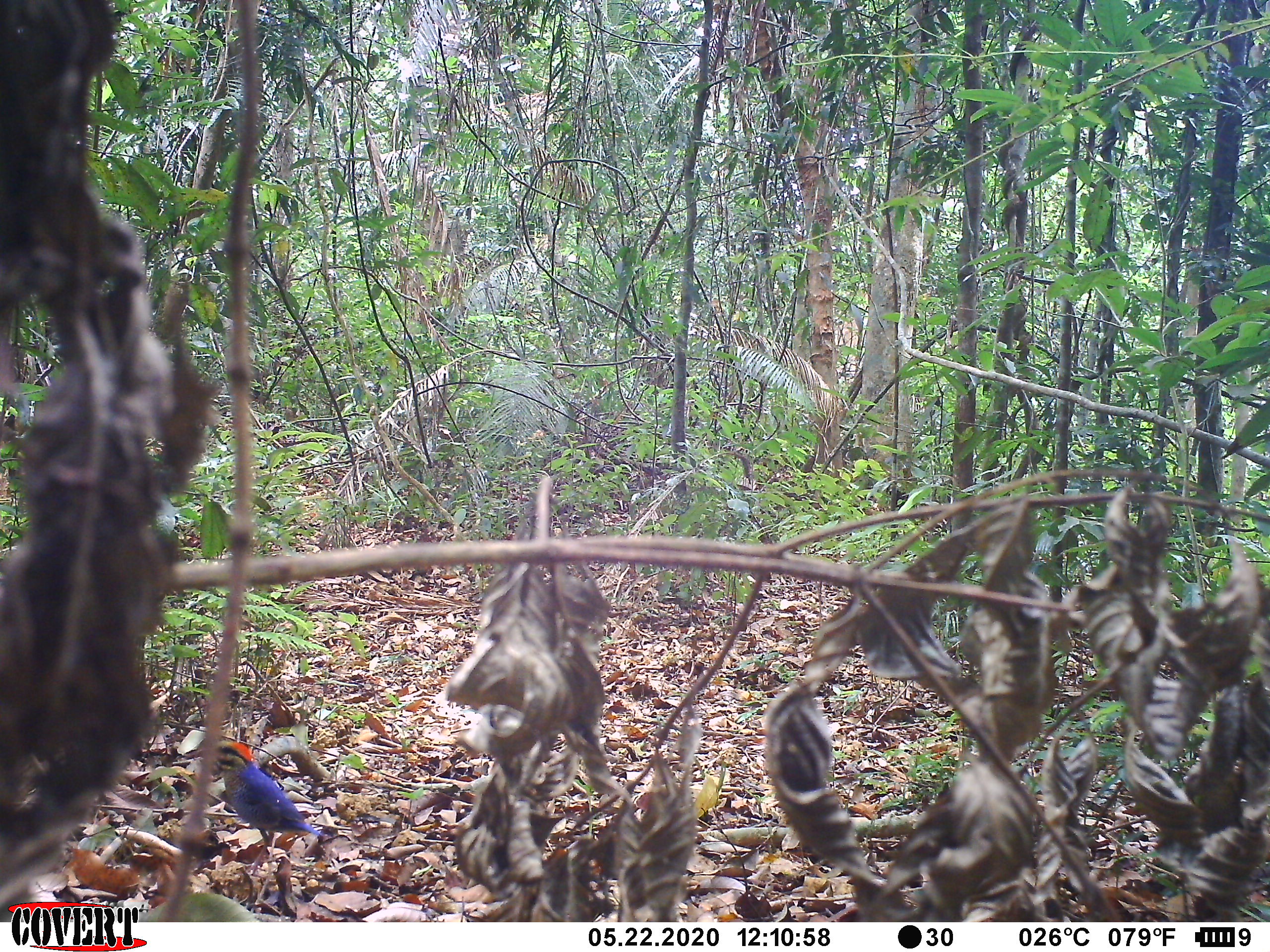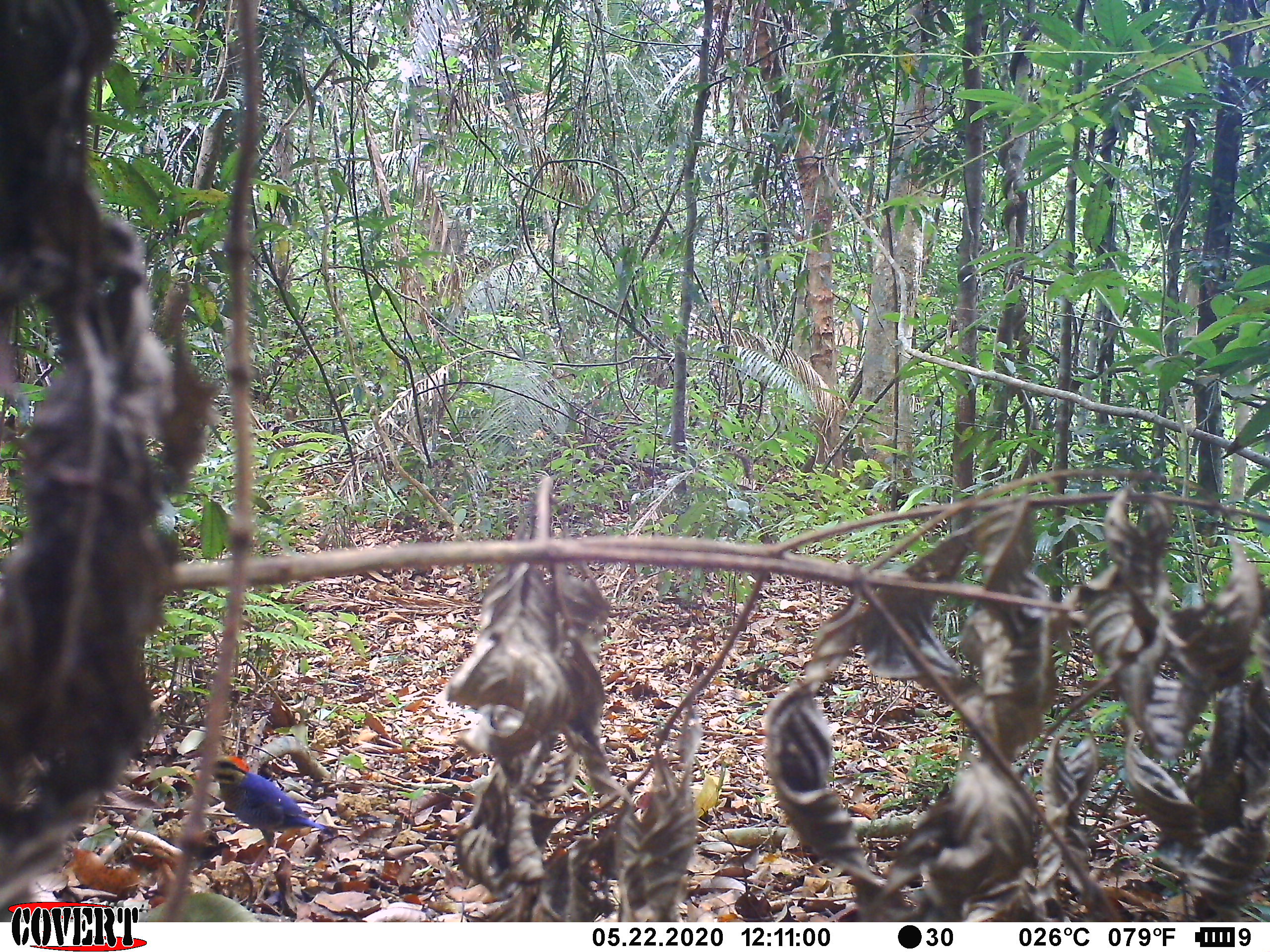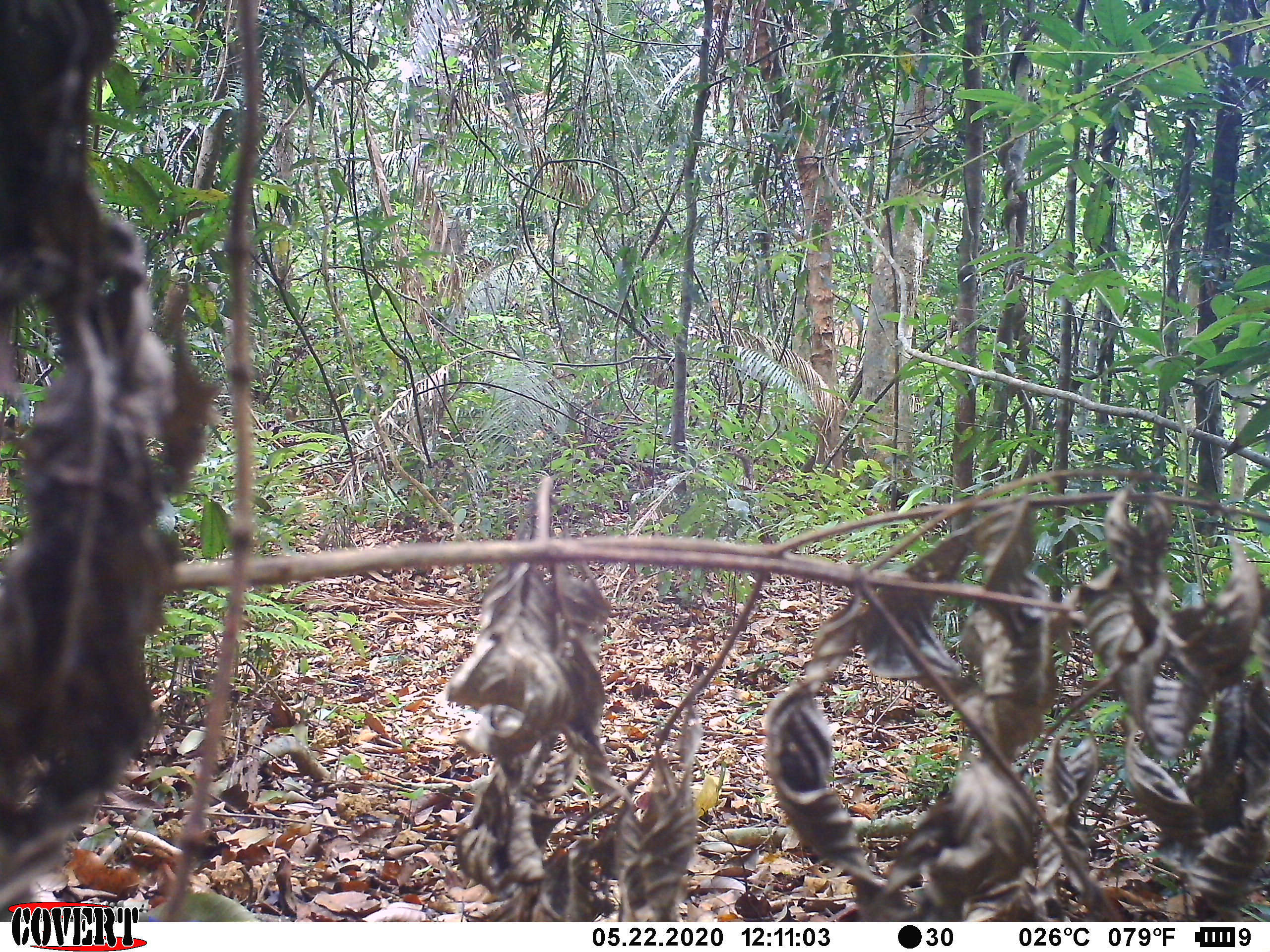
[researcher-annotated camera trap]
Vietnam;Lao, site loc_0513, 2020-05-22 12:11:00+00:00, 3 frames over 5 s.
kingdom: Animalia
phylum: Chordata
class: Aves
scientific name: Aves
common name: bird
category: unidentified bird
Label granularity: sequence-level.